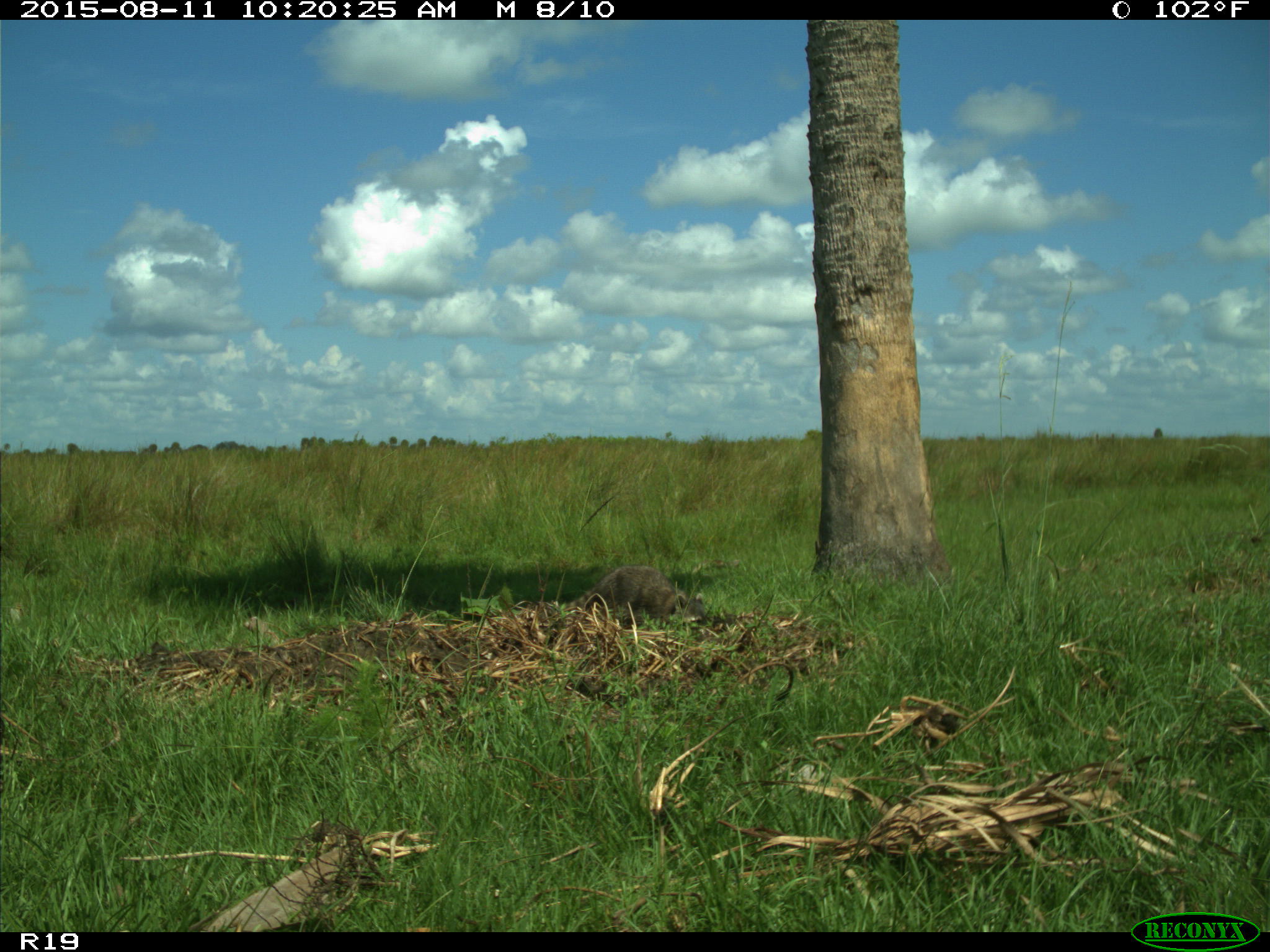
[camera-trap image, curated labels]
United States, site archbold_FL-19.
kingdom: Animalia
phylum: Chordata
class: Mammalia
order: Carnivora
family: Procyonidae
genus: Procyon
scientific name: Procyon lotor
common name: common raccoon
Procyon lotor (common raccoon).